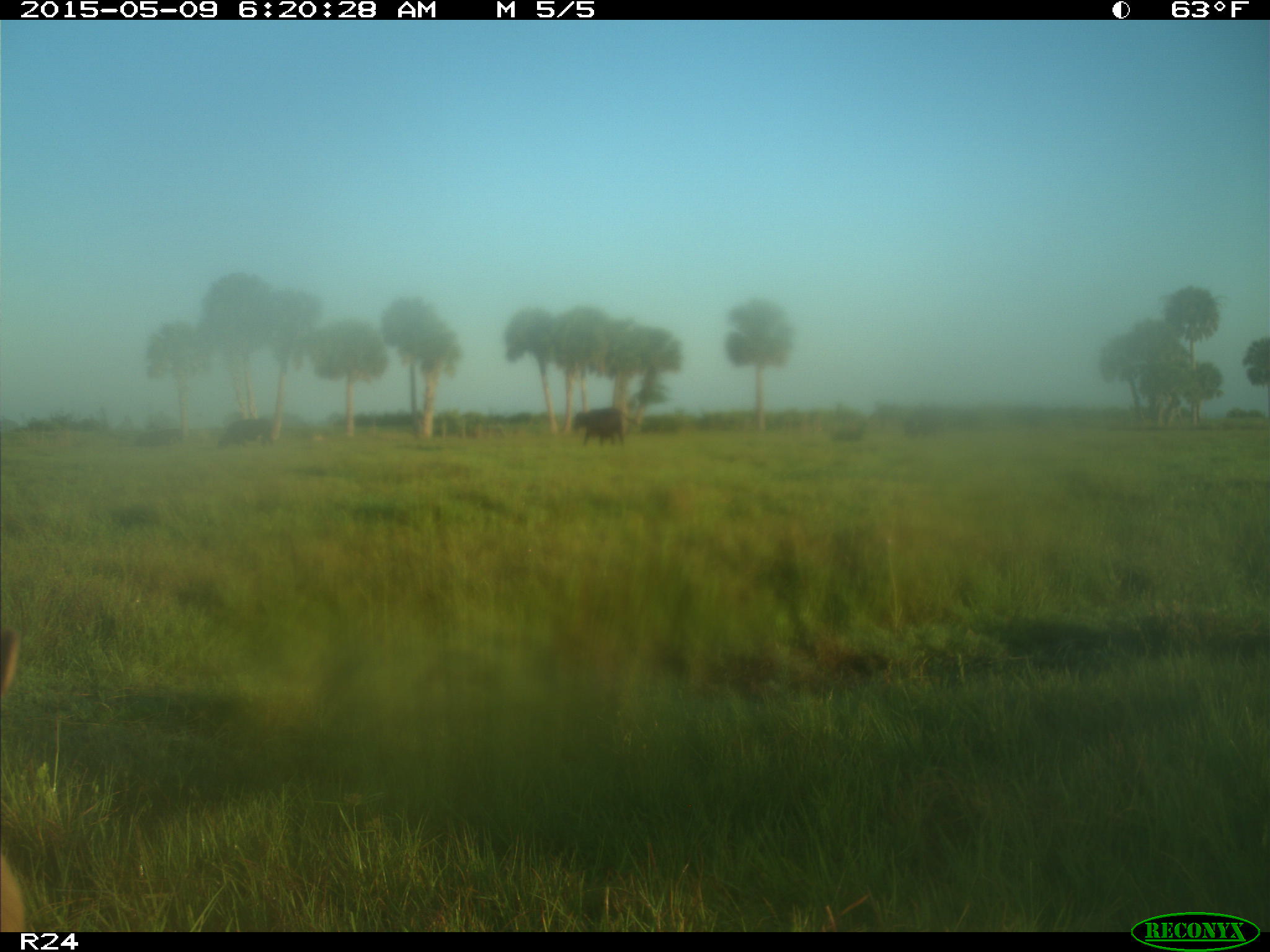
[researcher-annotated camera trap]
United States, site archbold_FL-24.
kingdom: Animalia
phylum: Chordata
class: Mammalia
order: Artiodactyla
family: Bovidae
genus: Bos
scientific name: Bos taurus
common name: domestic cow